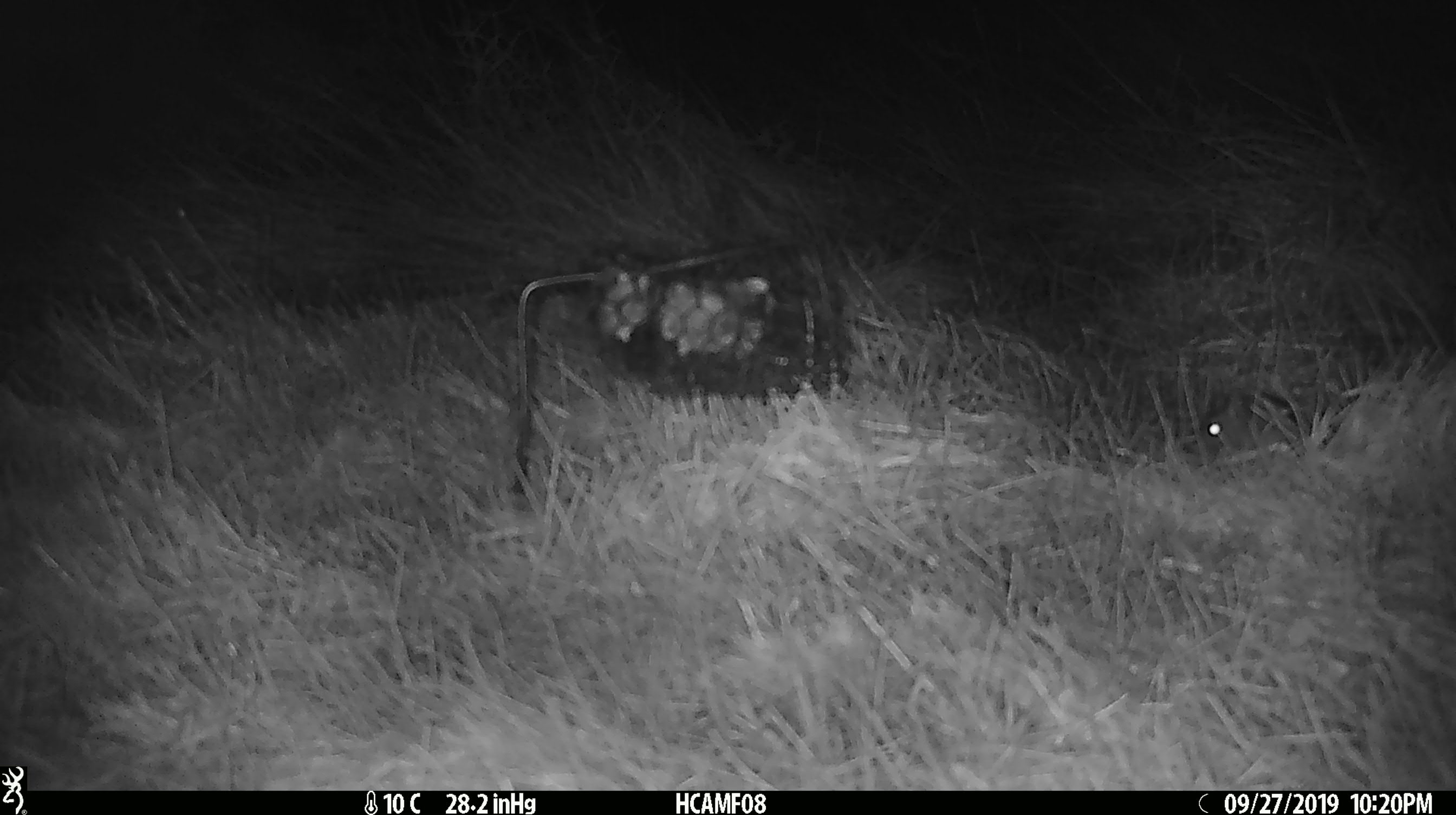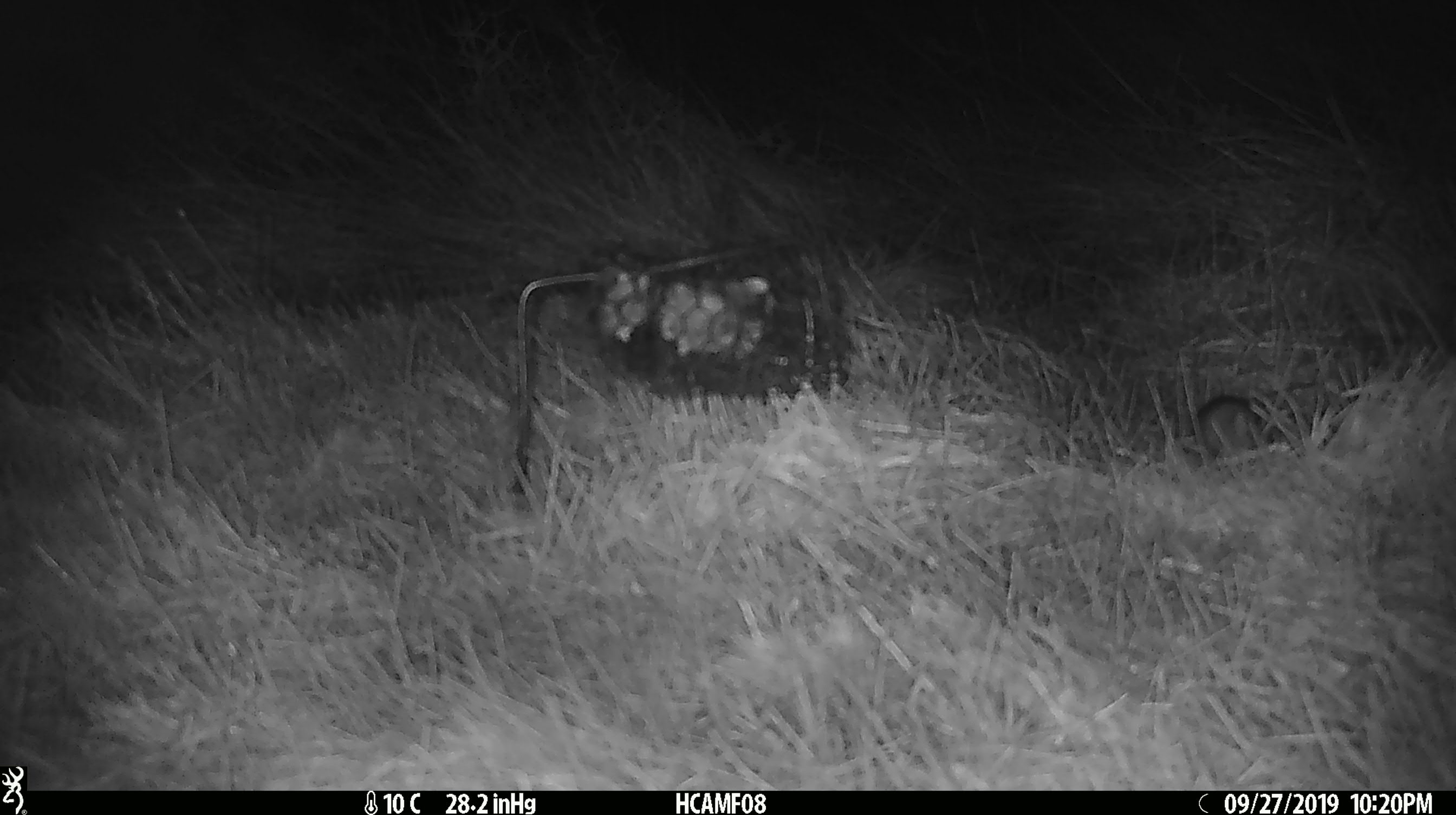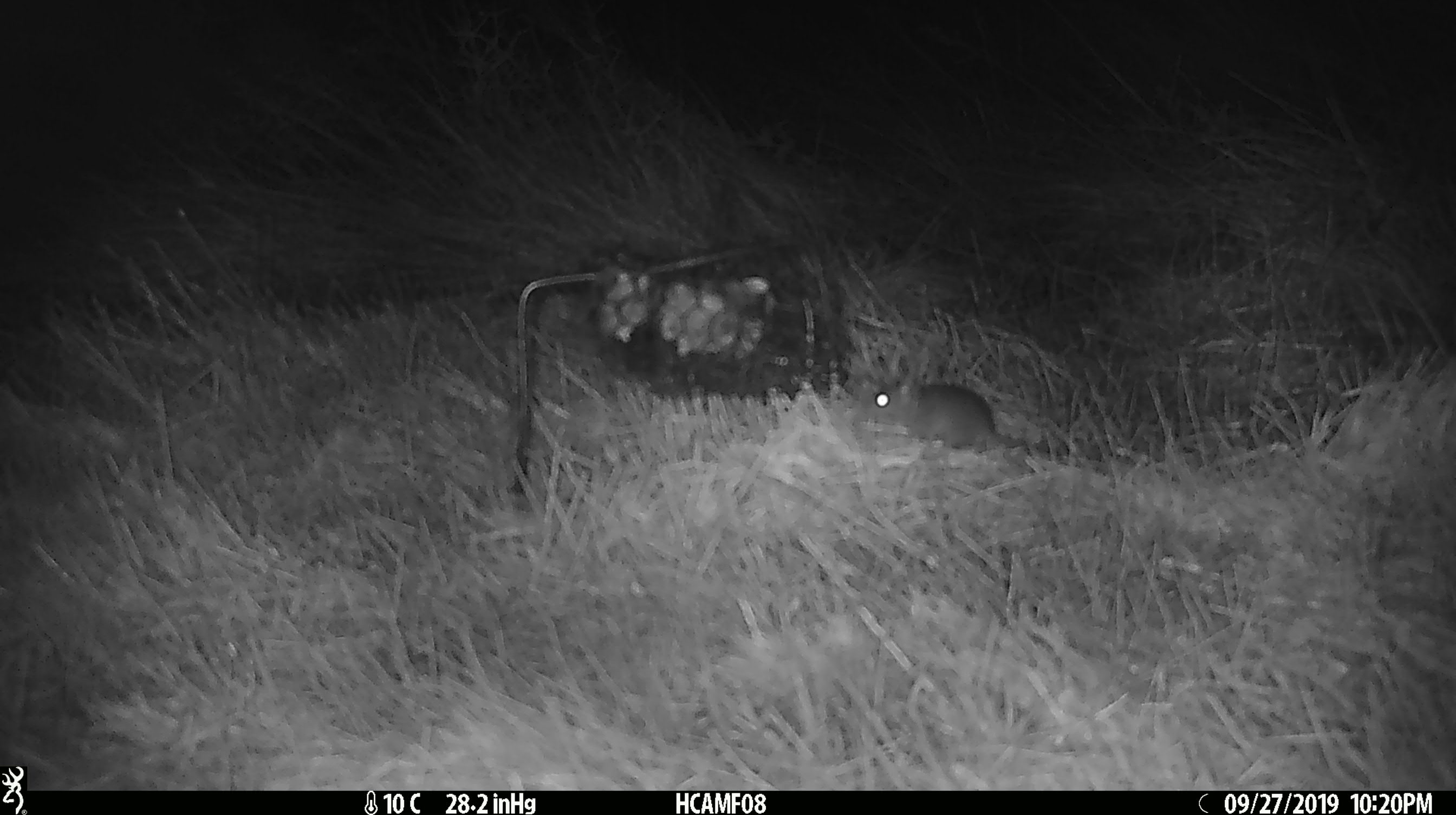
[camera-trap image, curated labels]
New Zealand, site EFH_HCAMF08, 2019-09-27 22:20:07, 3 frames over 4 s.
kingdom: Animalia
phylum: Chordata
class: Mammalia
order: Rodentia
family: Muridae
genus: Mus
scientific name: Mus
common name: mouse